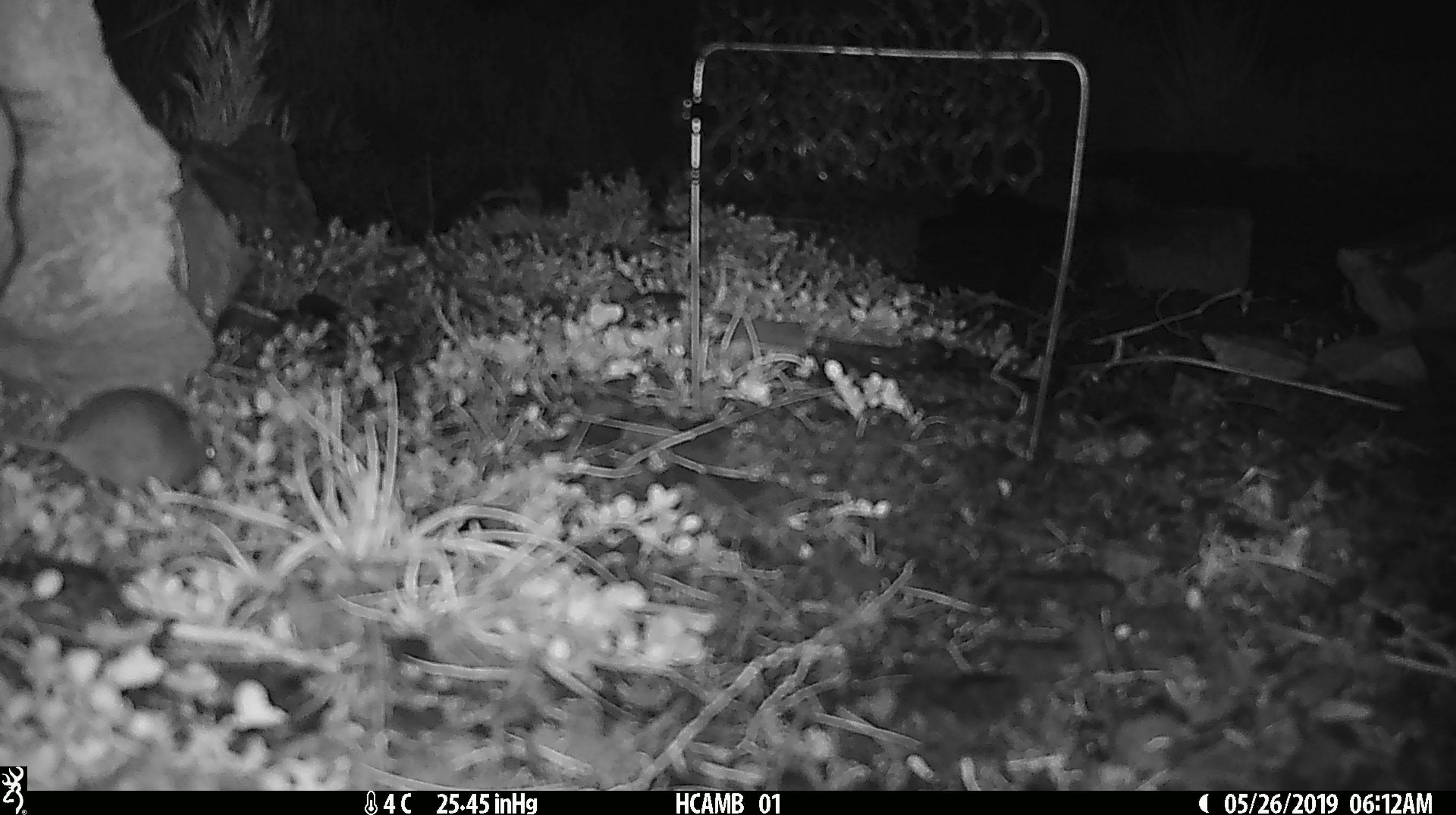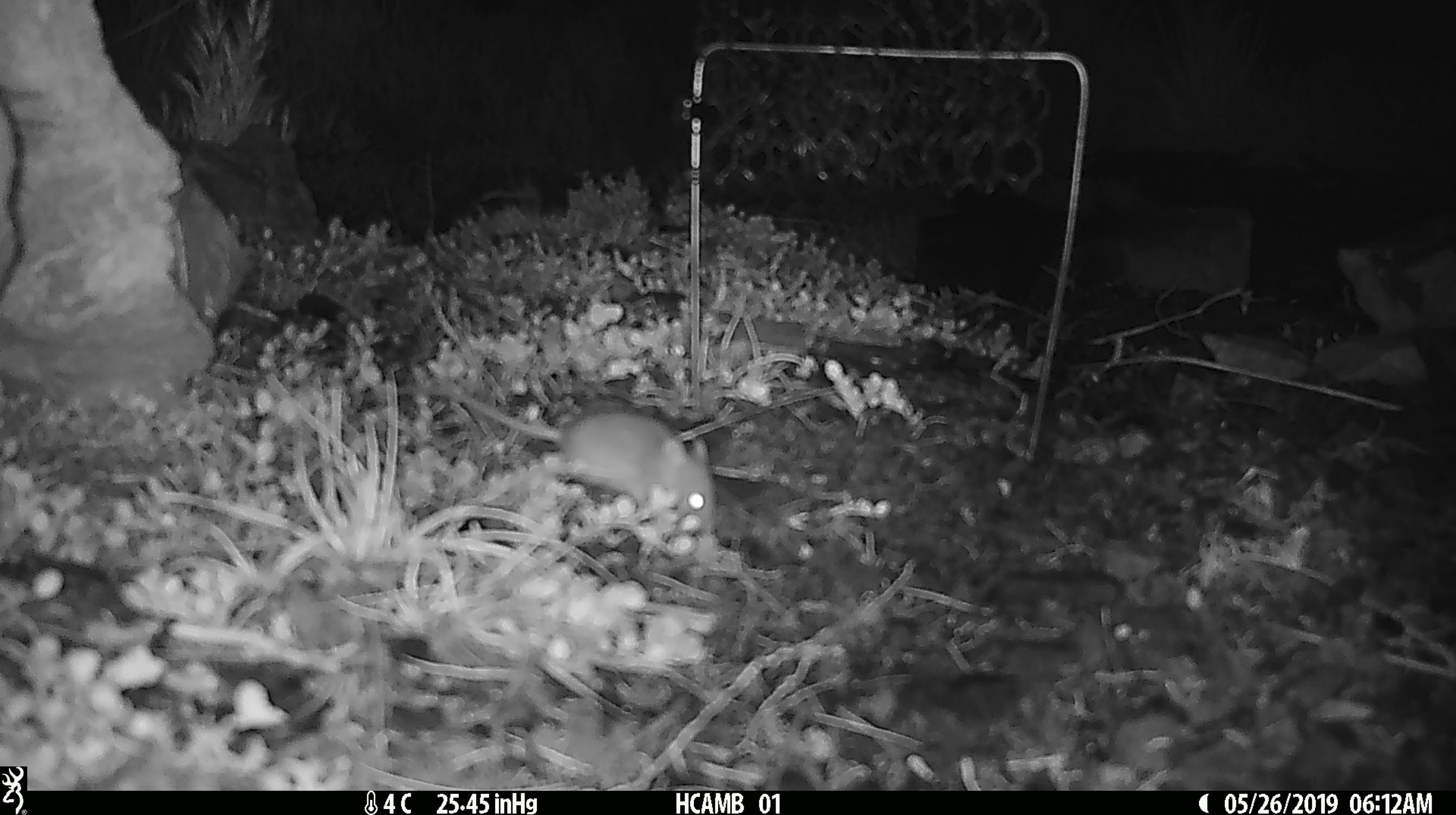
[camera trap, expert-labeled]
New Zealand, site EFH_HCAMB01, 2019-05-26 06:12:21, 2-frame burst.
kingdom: Animalia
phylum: Chordata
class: Mammalia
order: Rodentia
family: Muridae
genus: Mus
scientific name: Mus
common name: mouse